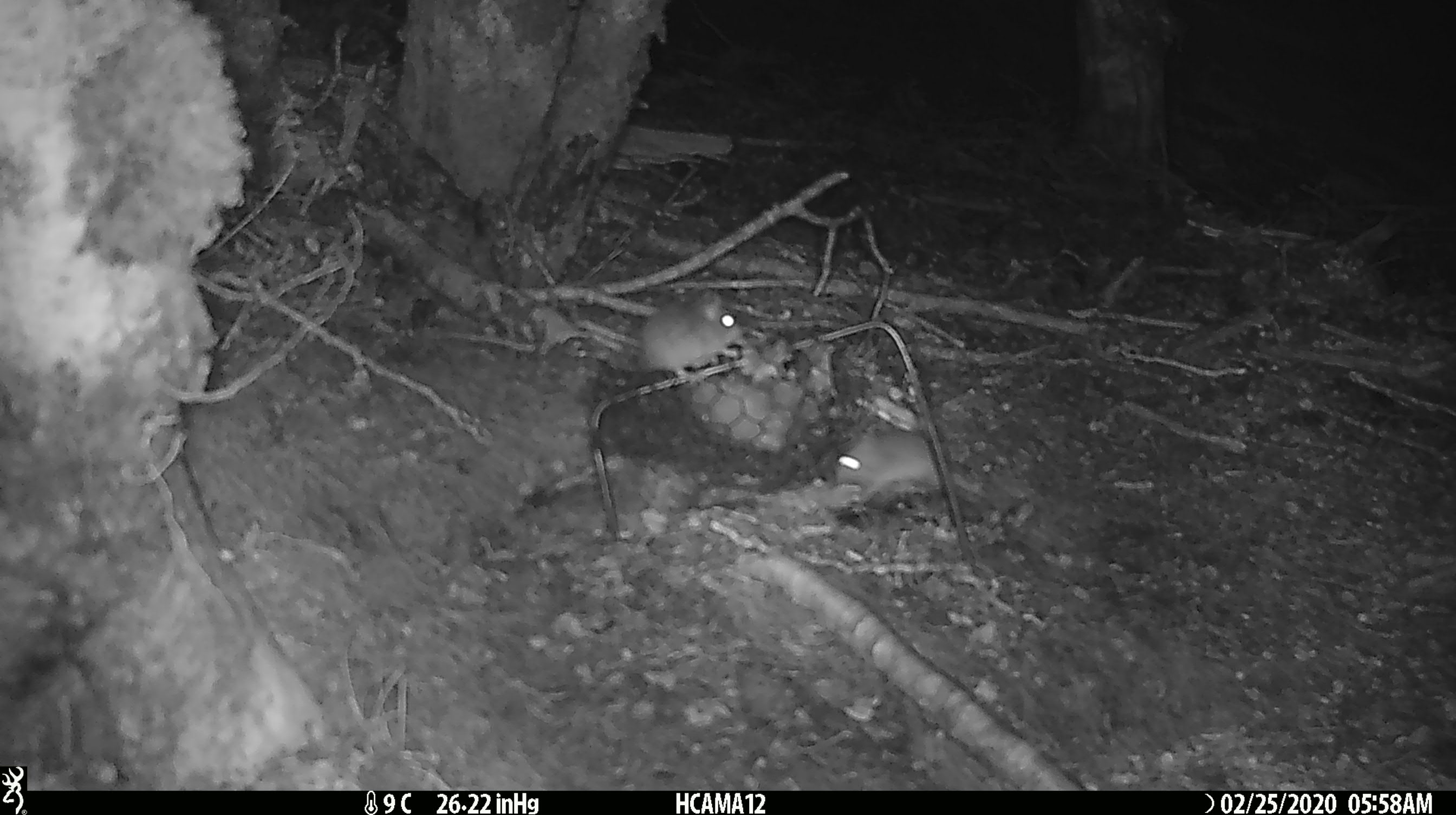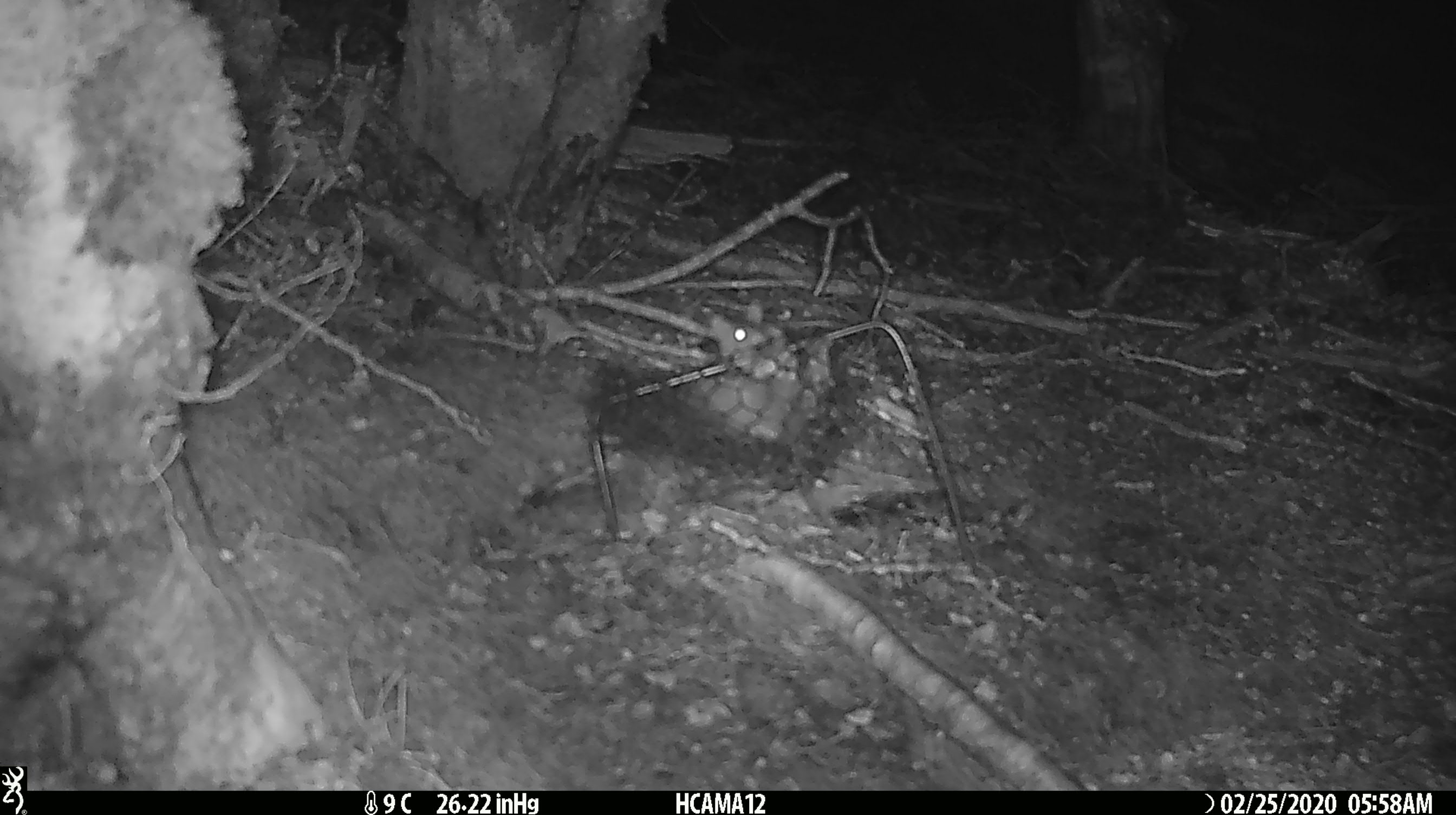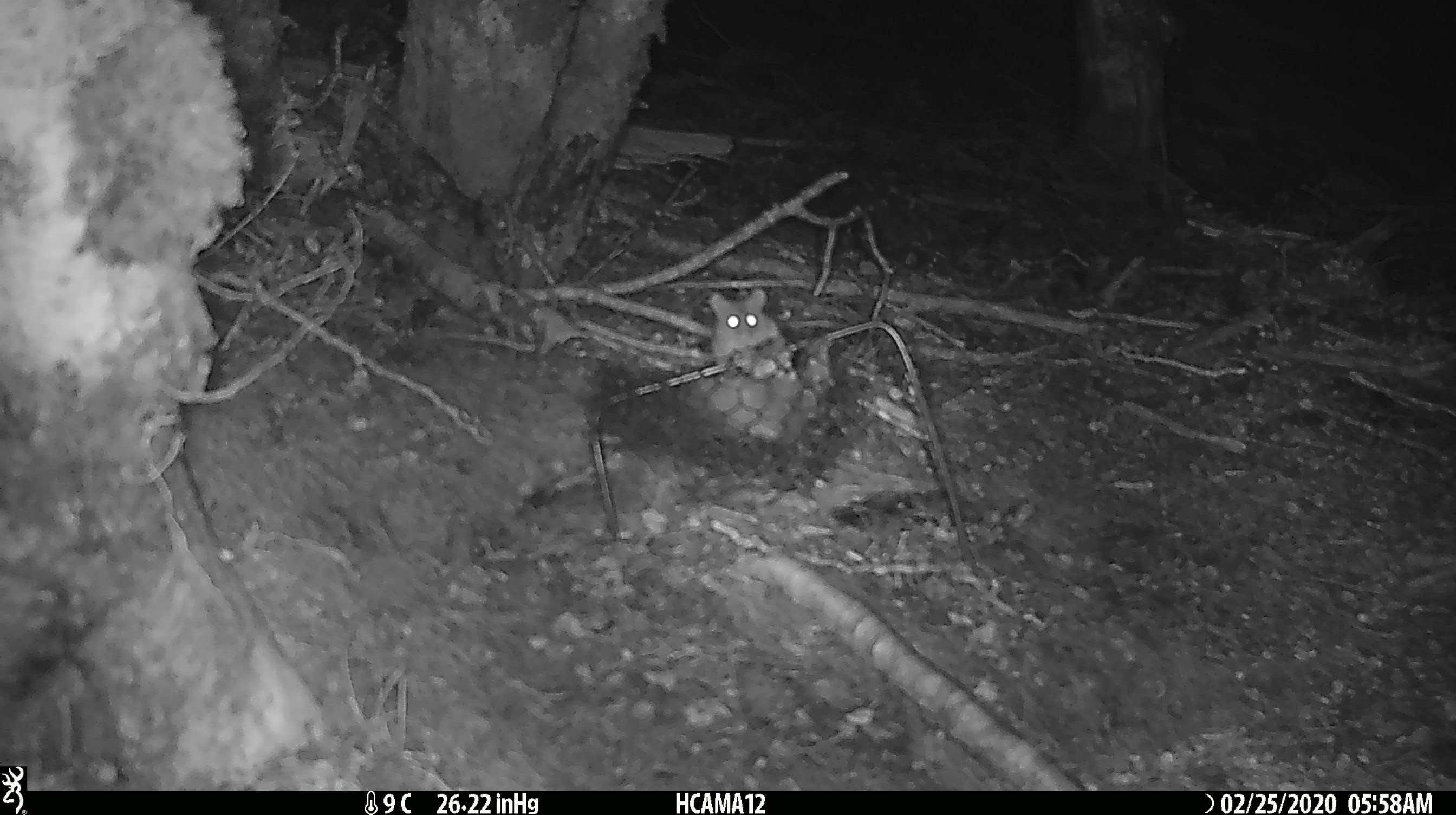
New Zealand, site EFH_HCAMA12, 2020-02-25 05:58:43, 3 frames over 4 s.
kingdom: Animalia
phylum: Chordata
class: Mammalia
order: Rodentia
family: Muridae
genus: Mus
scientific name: Mus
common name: mouse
Mouse (Mus).